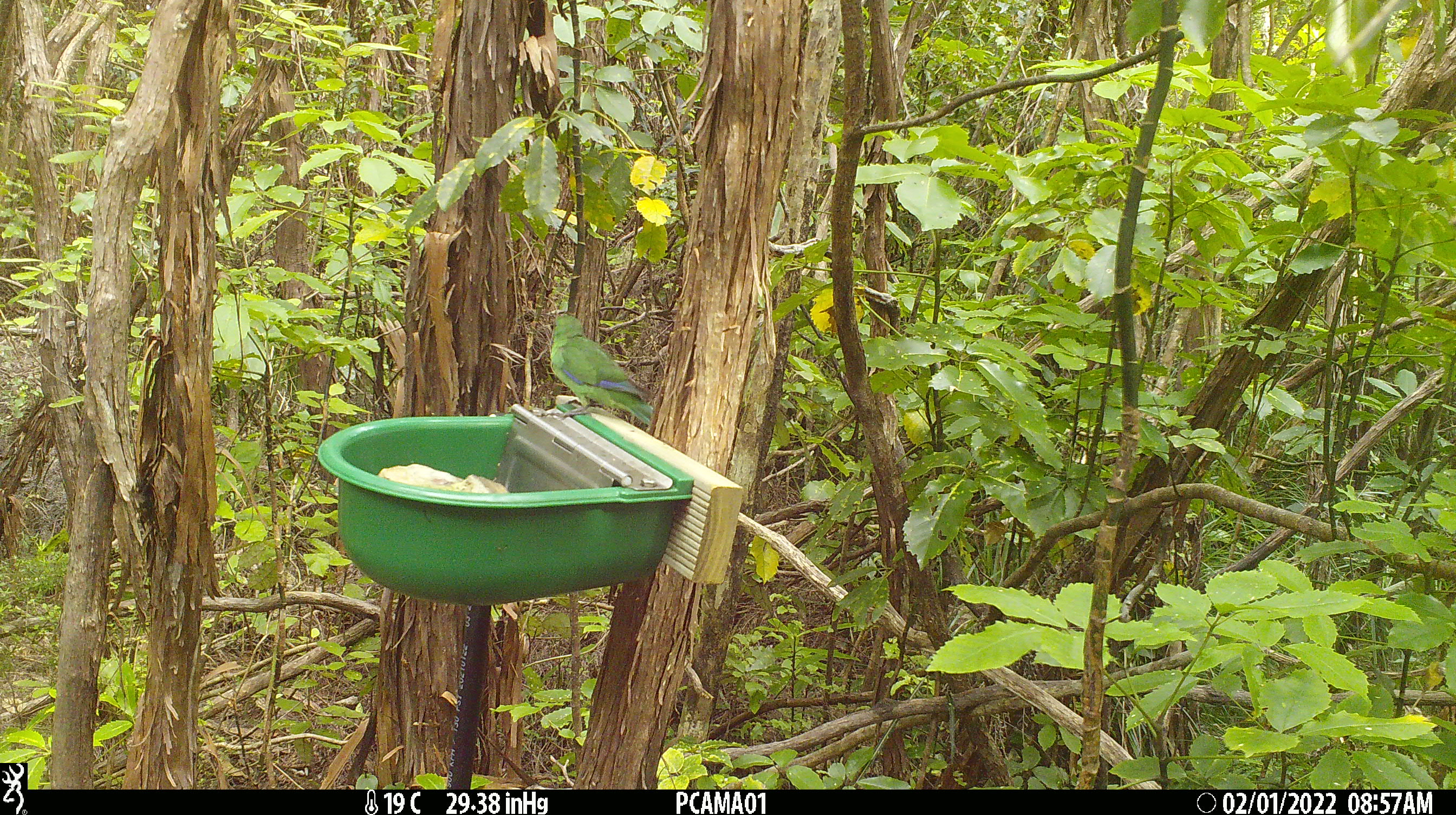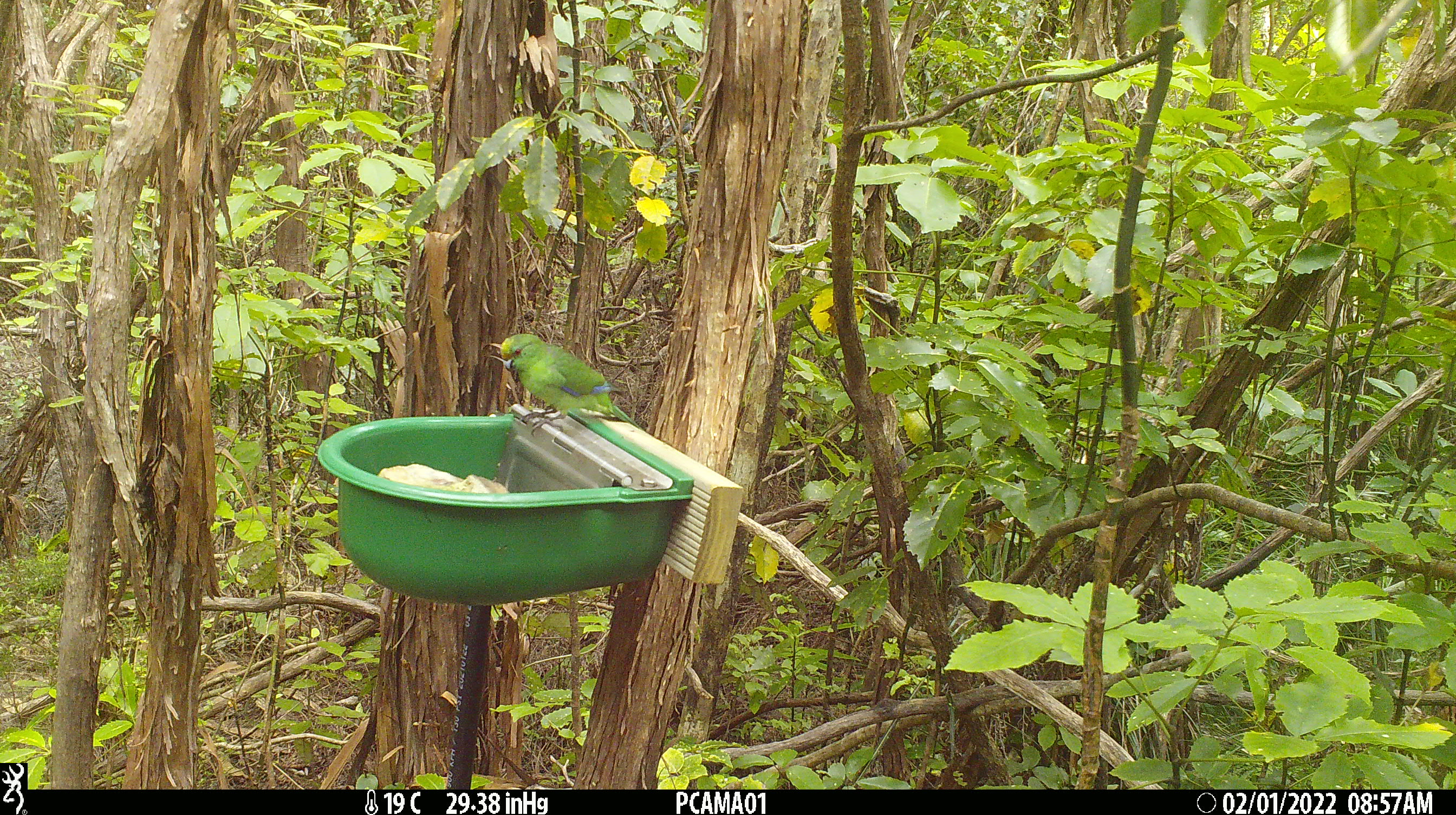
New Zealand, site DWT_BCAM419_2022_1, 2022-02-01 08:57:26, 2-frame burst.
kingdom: Animalia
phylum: Chordata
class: Aves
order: Psittaciformes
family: Psittaculidae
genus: Cyanoramphus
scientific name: Cyanoramphus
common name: parakeet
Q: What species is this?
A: Parakeet (Cyanoramphus).